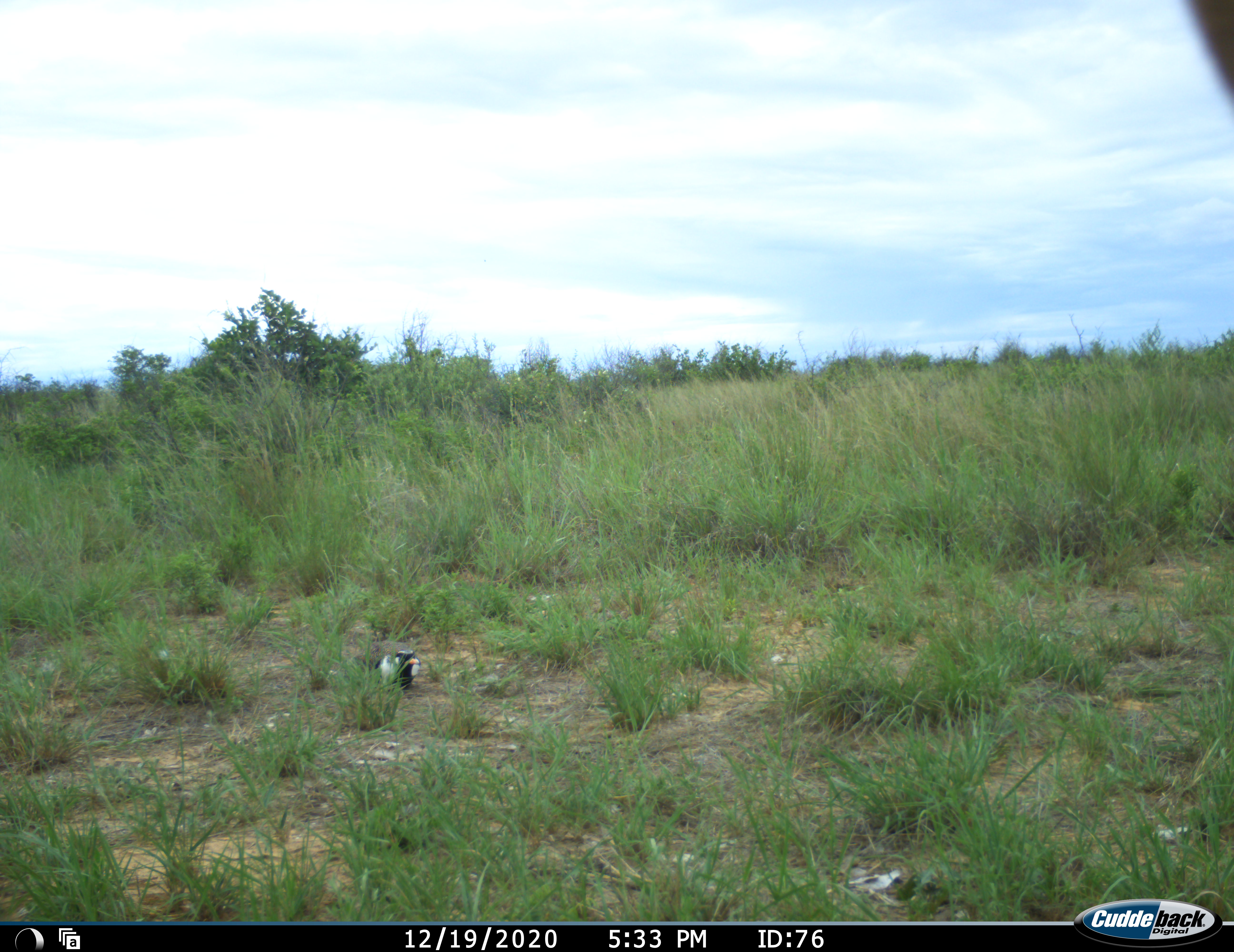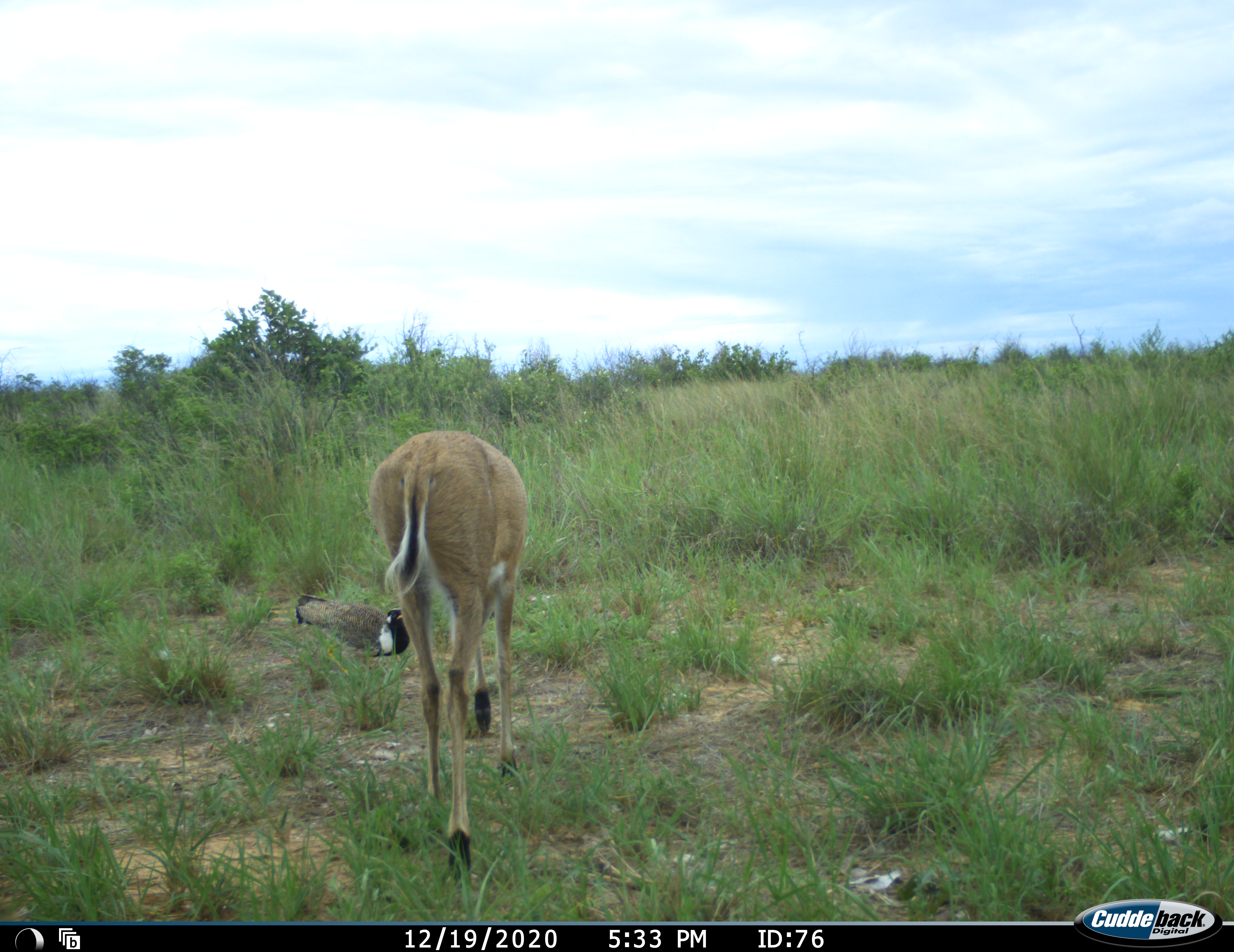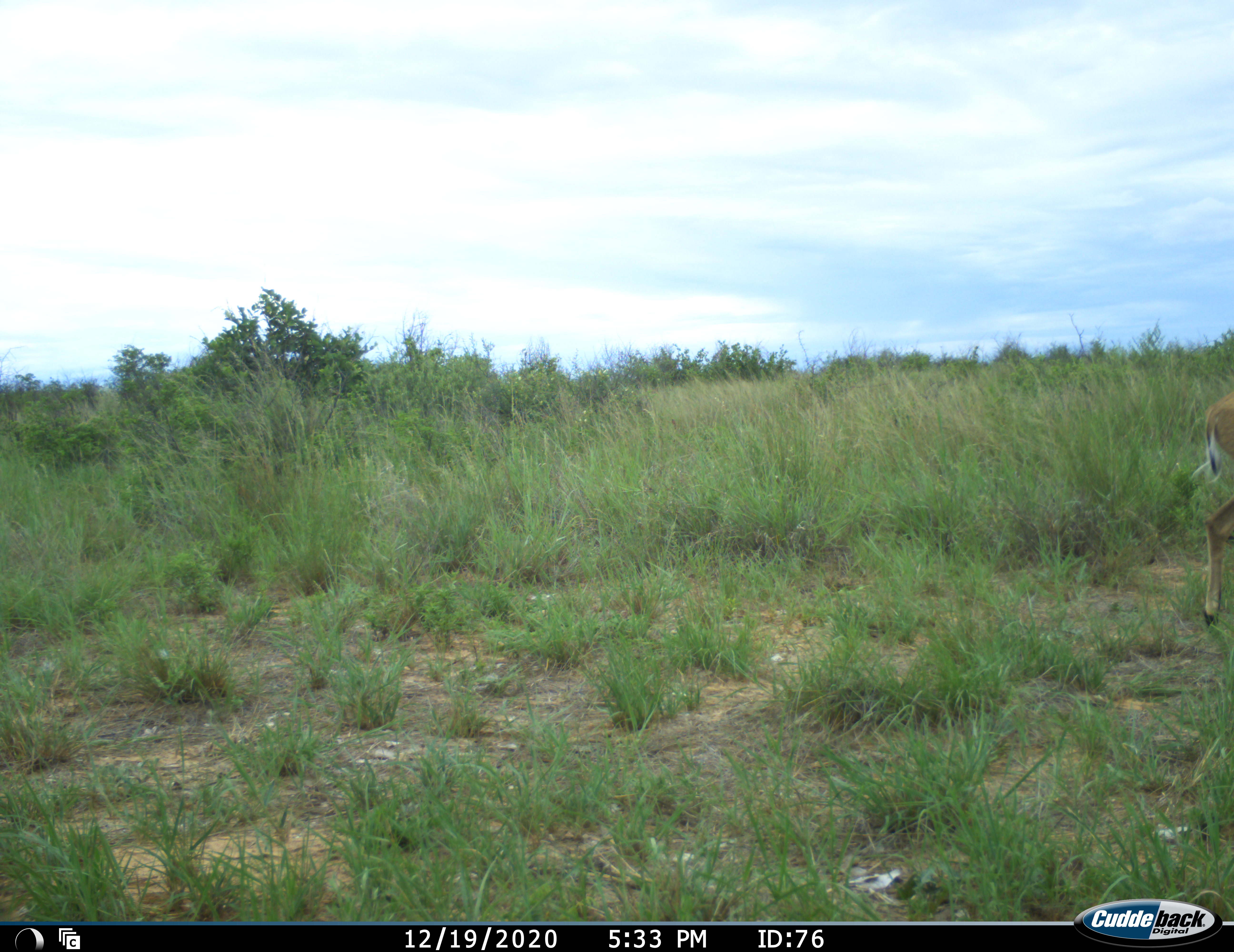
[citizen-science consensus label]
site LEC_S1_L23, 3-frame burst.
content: unidentified animal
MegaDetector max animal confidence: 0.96